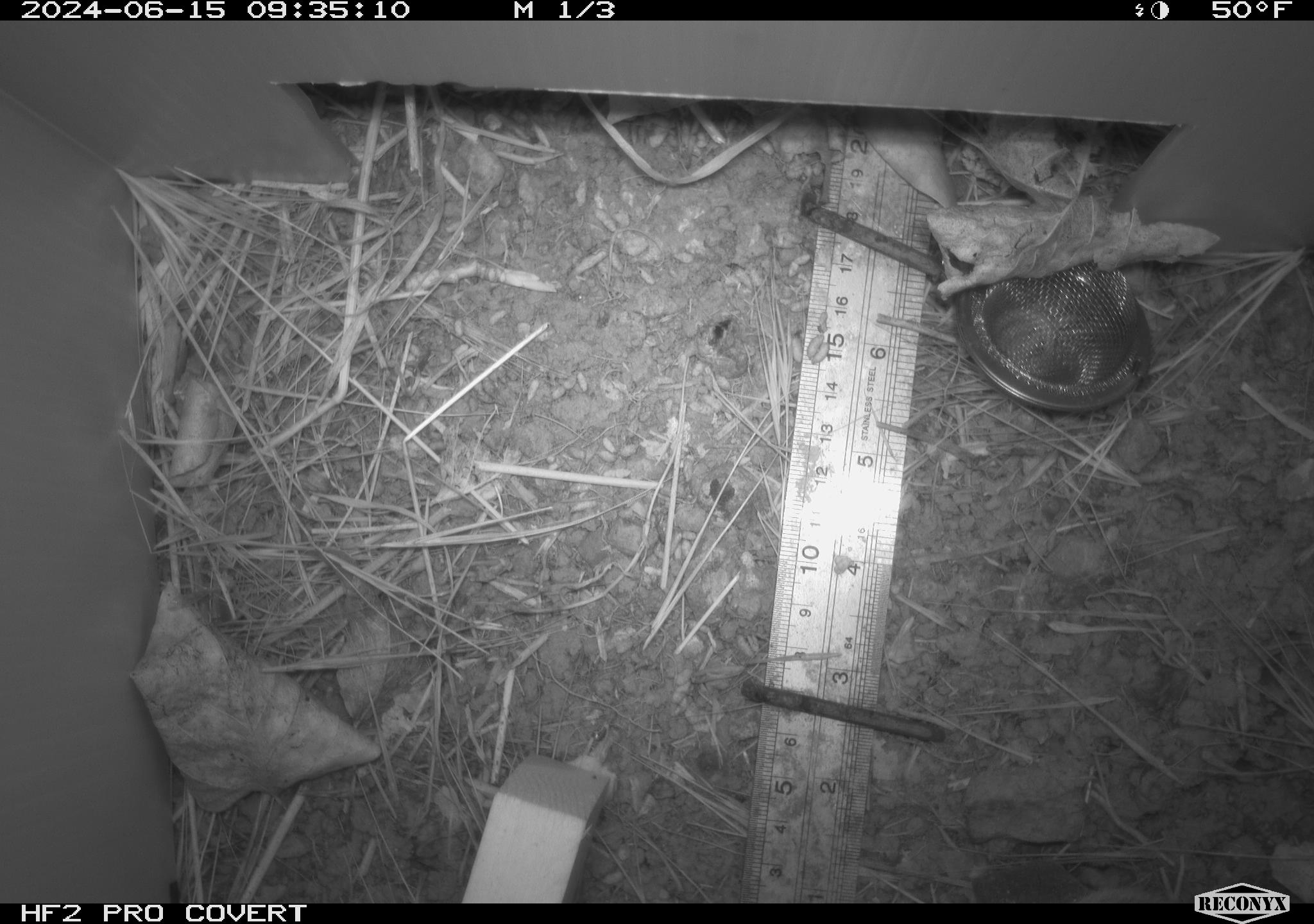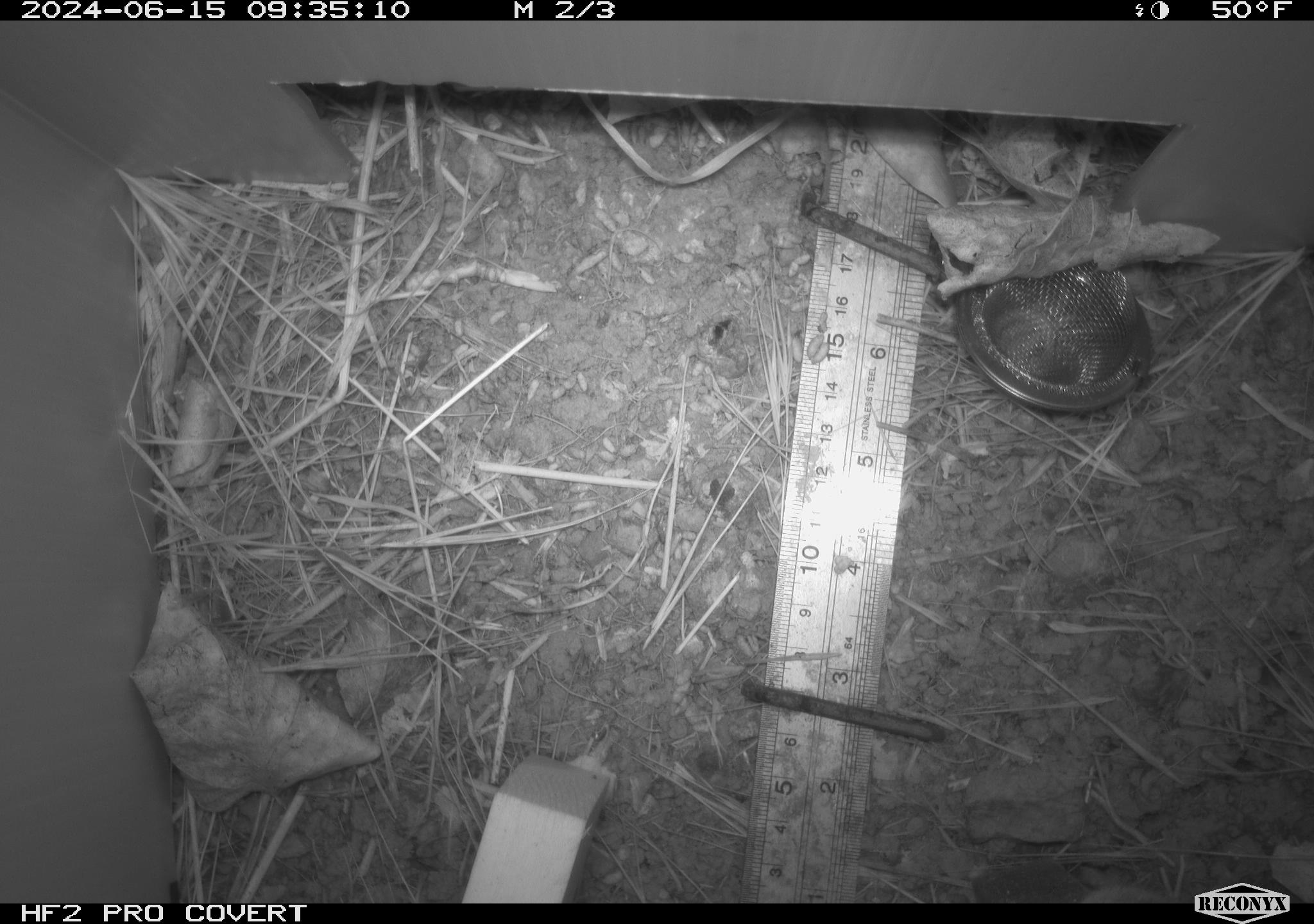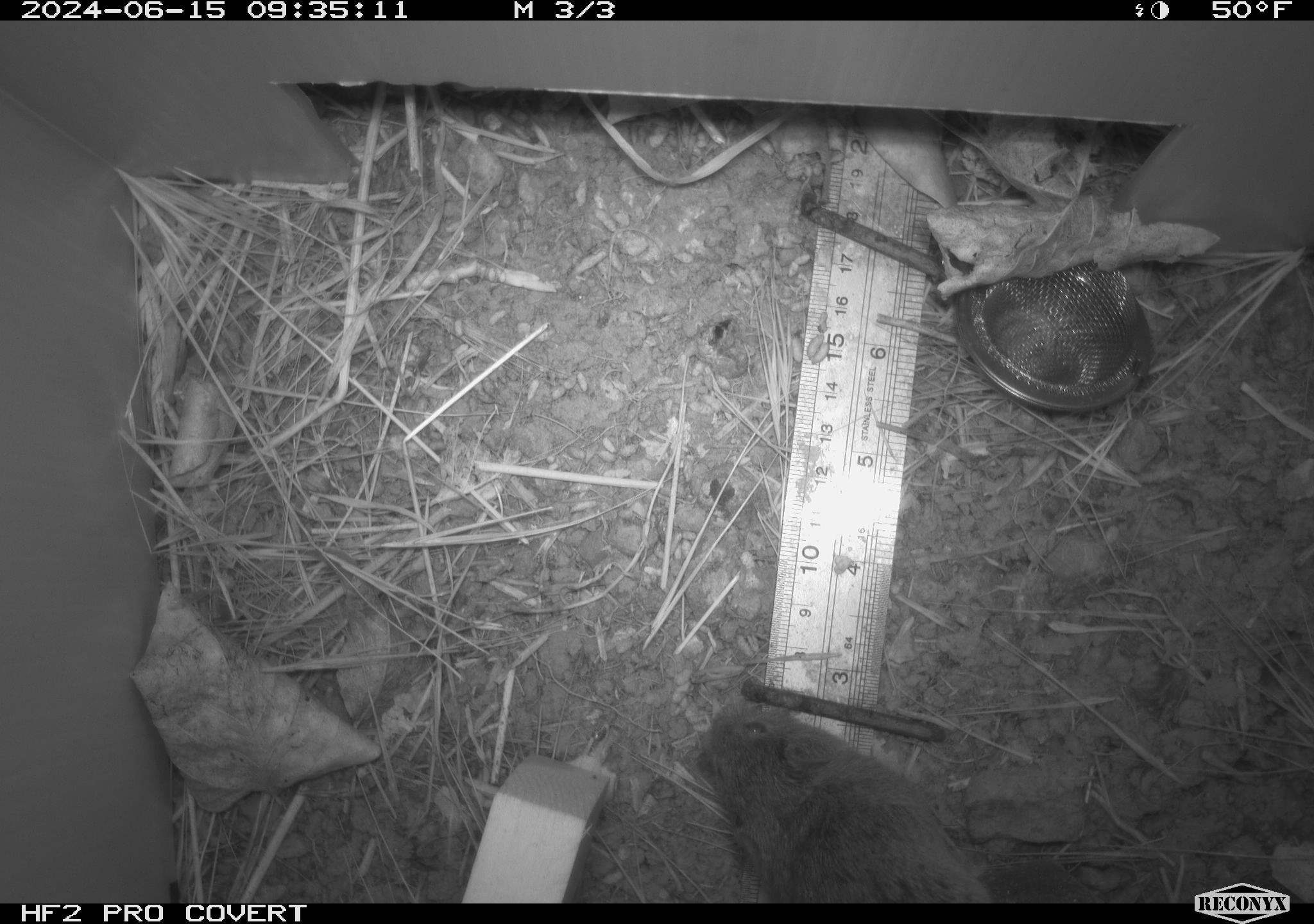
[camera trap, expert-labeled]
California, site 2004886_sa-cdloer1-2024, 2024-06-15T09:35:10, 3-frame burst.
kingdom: Animalia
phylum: Chordata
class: Mammalia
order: Rodentia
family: Cricetidae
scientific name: Arvicolinae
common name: voles, lemmings, and muskrats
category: arvicolinae subfamily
Arvicolinae subfamily (voles, lemmings, and muskrats) (Arvicolinae).